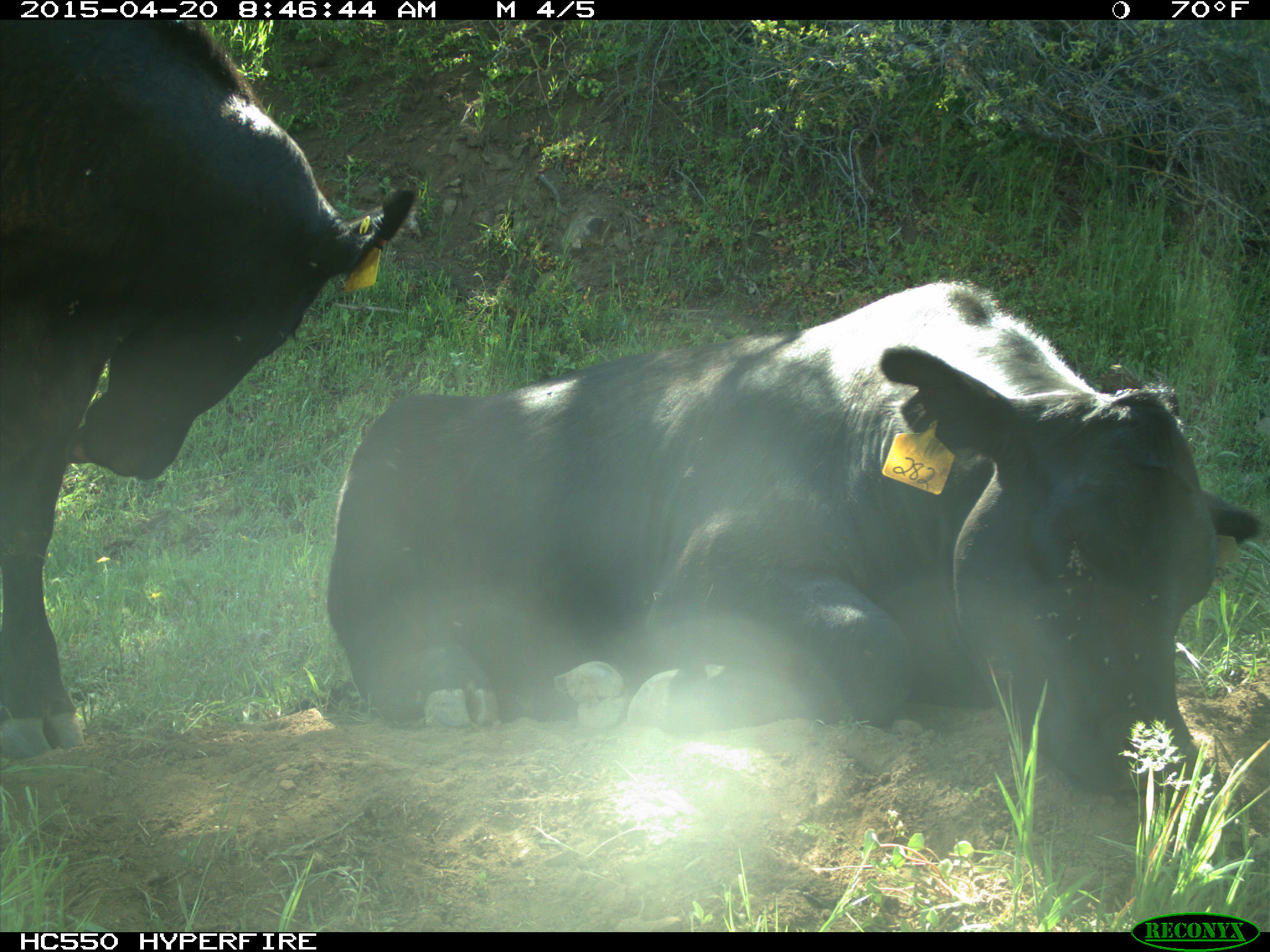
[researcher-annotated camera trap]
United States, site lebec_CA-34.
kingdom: Animalia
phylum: Chordata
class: Mammalia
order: Artiodactyla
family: Bovidae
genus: Bos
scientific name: Bos taurus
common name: domestic cow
Bos taurus (domestic cow).